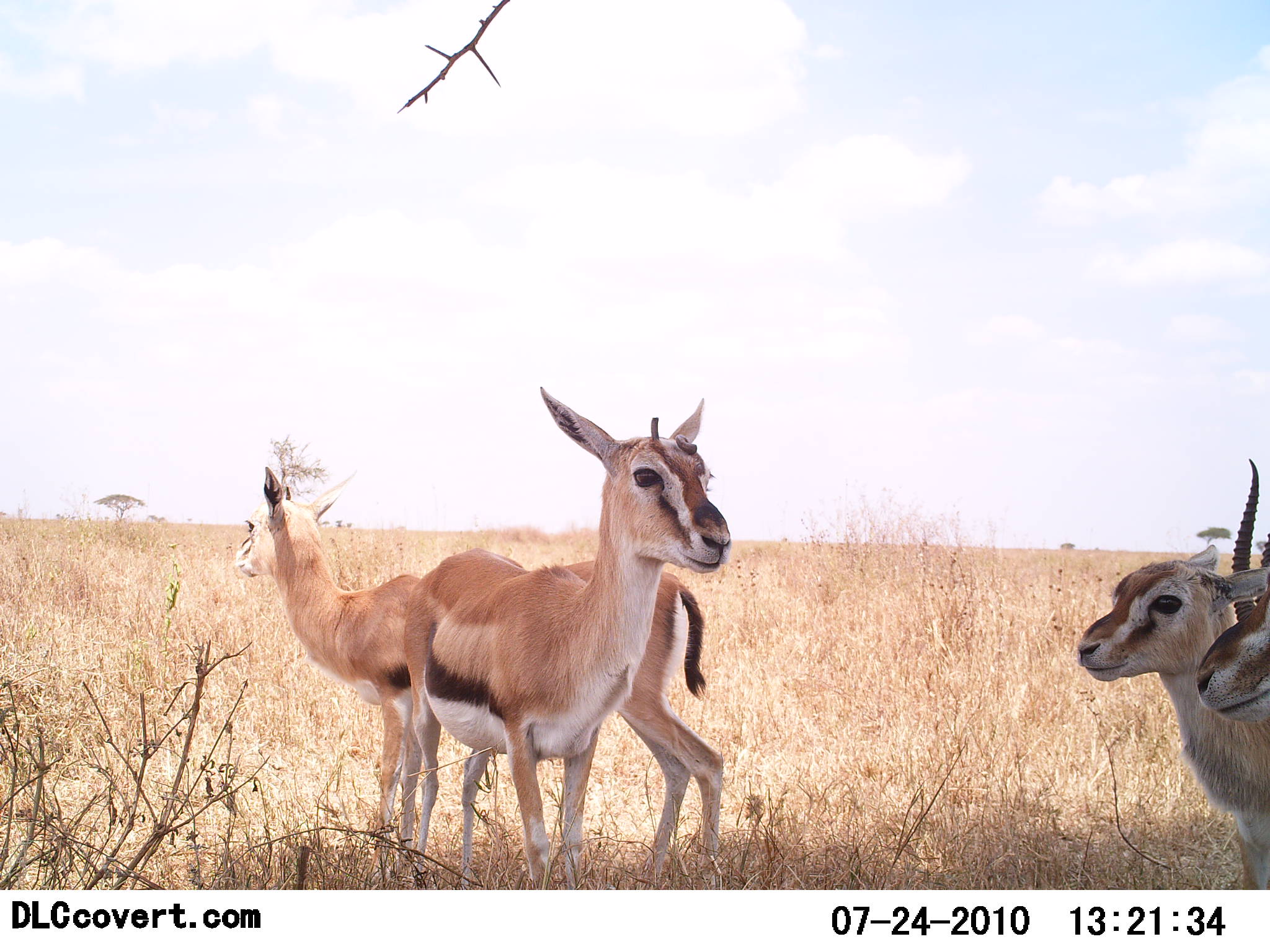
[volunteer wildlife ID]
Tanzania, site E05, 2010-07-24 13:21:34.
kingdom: Animalia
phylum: Chordata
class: Mammalia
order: Artiodactyla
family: Bovidae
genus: Eudorcas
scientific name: Eudorcas thomsonii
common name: thomson's gazelle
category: gazellethomsons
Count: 4.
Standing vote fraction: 100%.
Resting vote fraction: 0%.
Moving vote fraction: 0%.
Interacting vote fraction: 6%.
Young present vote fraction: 29%.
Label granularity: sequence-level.